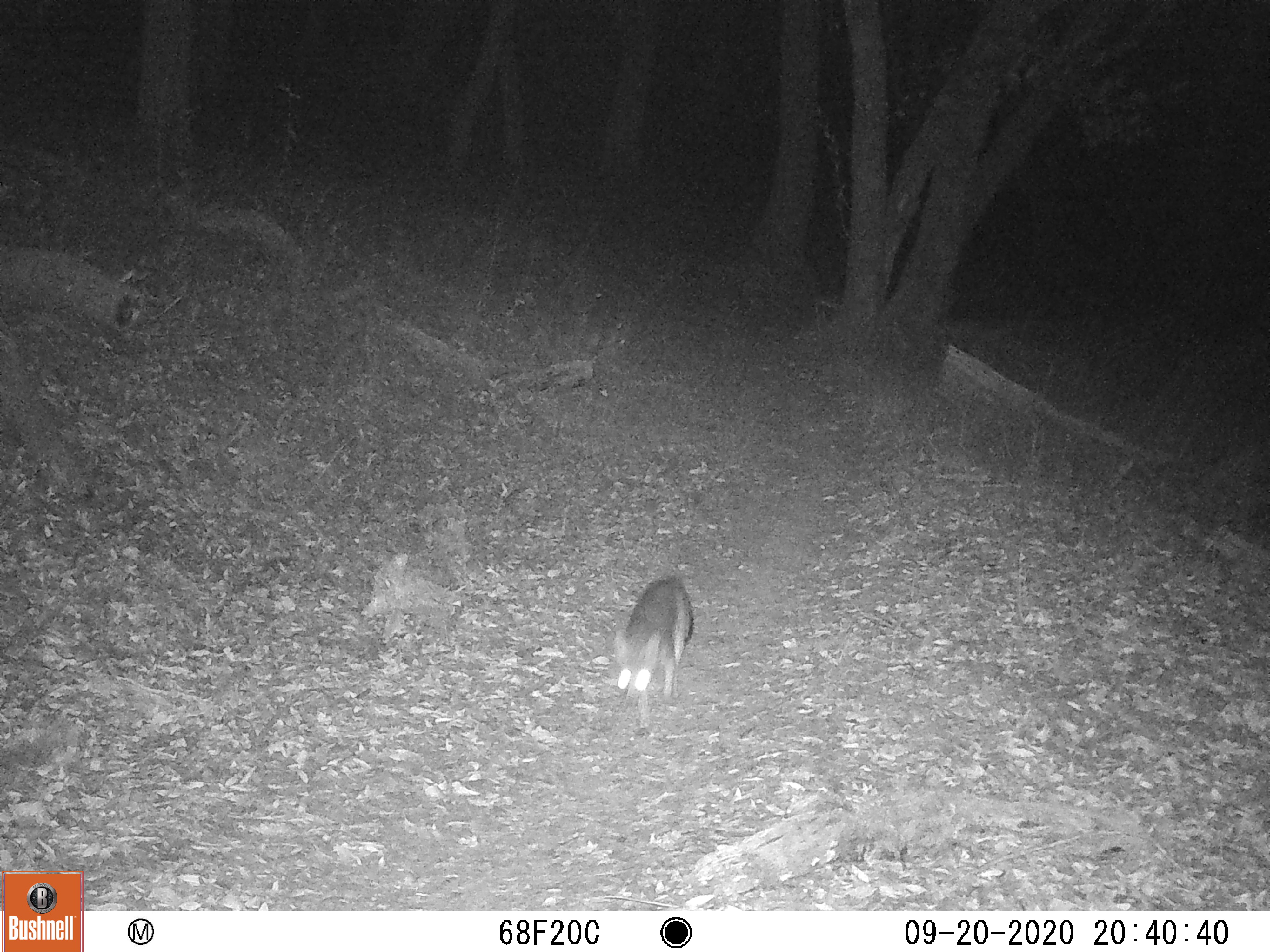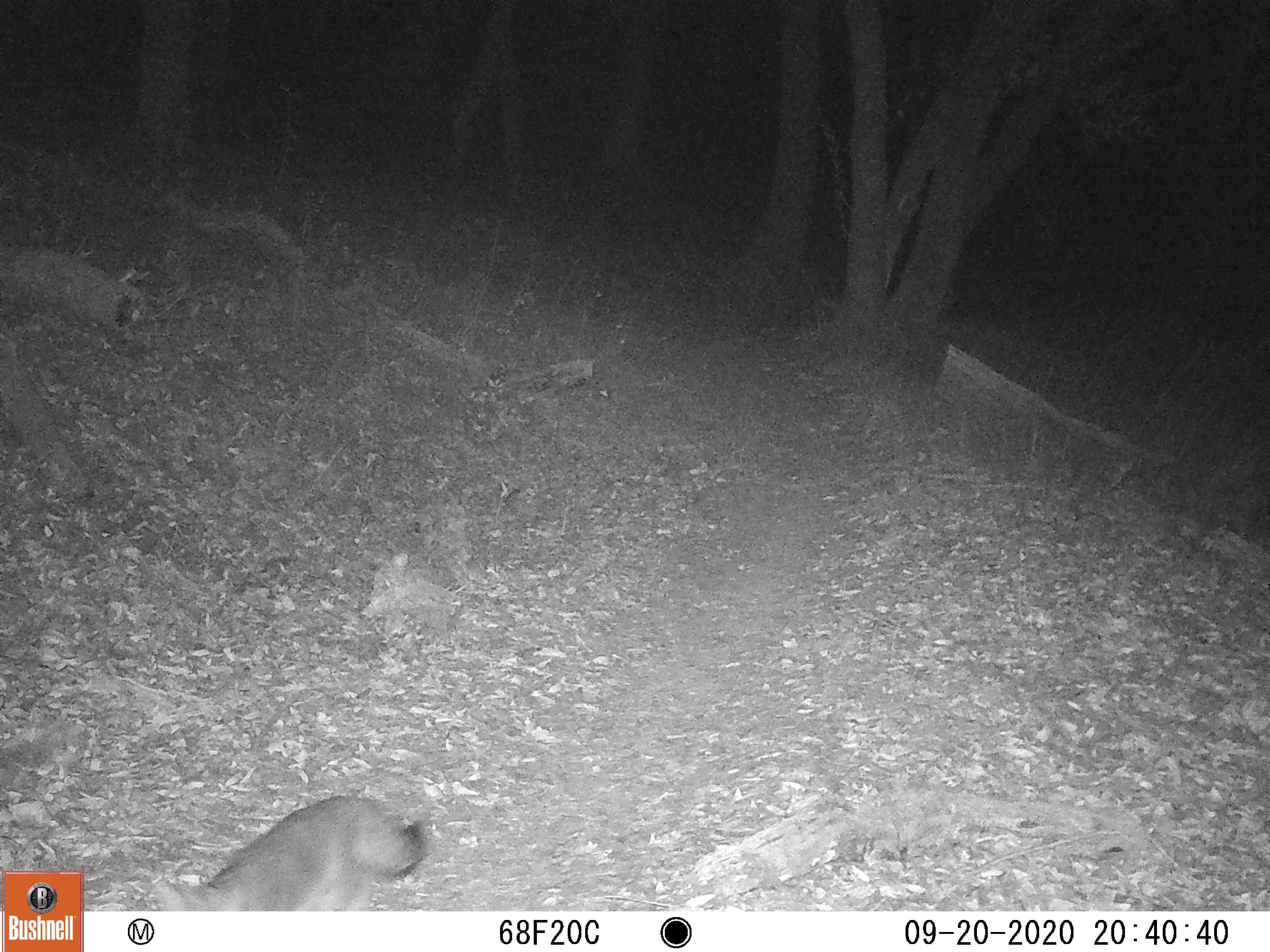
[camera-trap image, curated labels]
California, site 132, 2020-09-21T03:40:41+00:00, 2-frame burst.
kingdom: Animalia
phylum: Chordata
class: Mammalia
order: Carnivora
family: Canidae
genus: Urocyon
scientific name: Urocyon cinereoargenteus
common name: gray fox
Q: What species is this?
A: Gray fox (Urocyon cinereoargenteus).